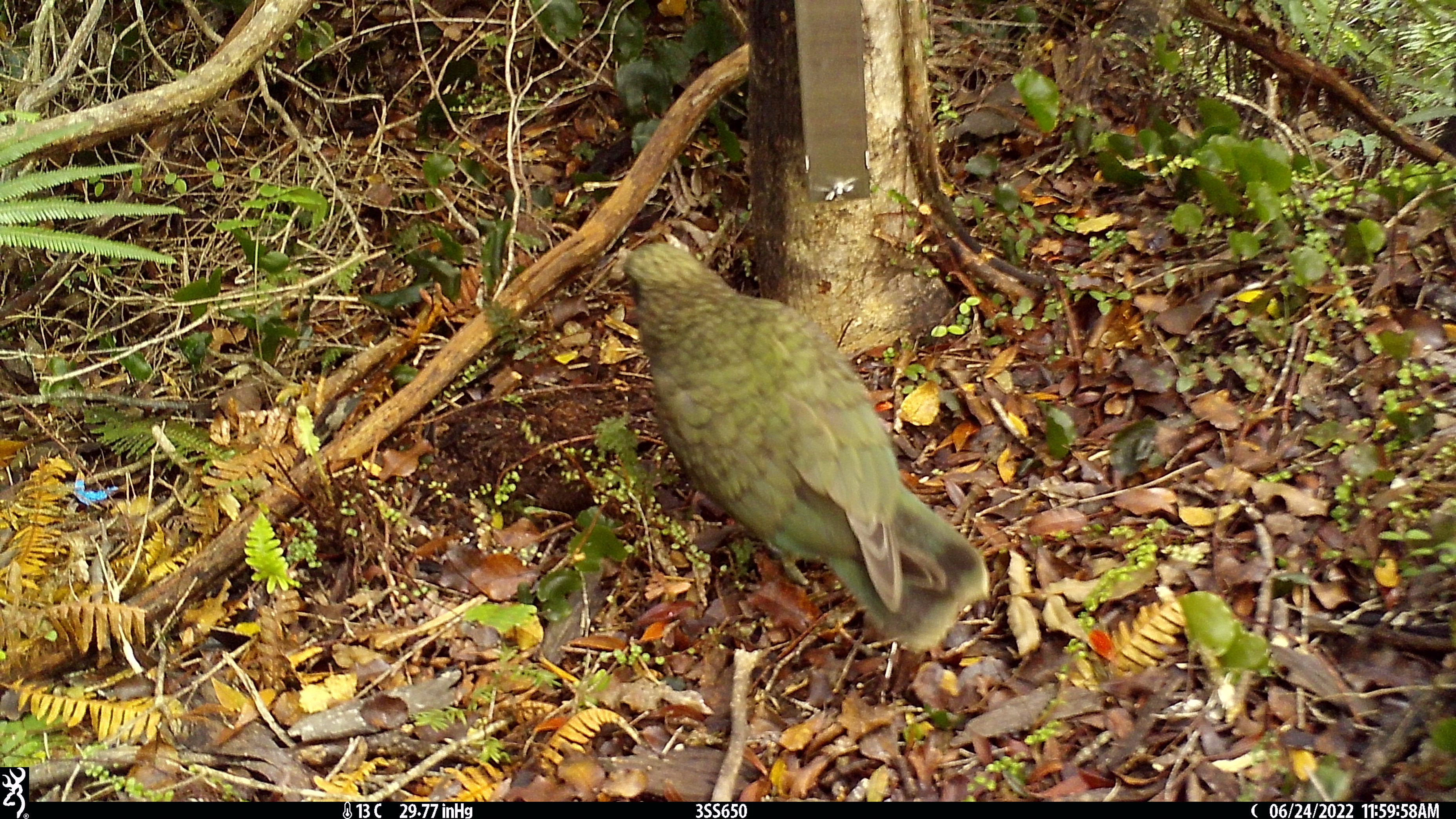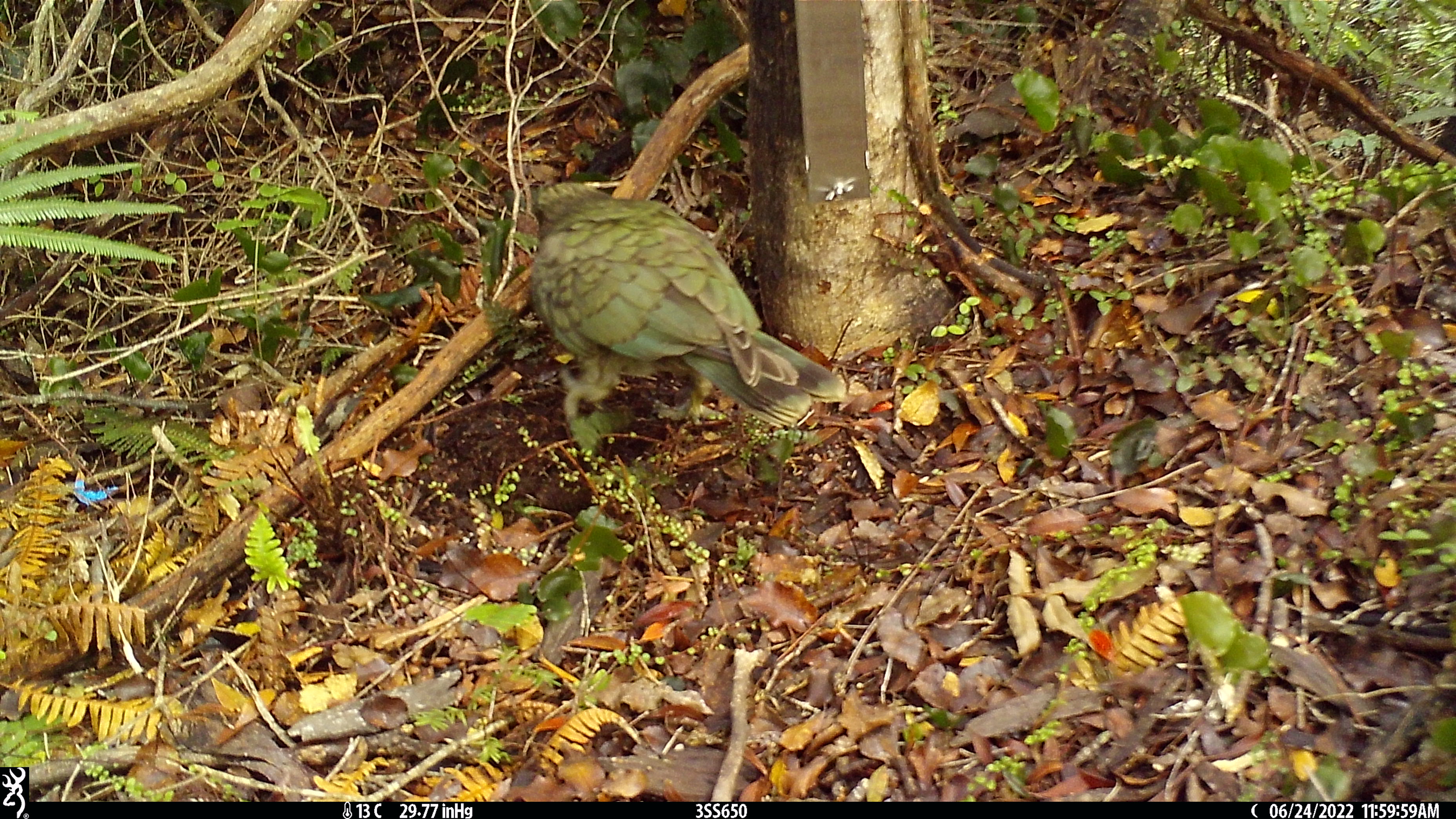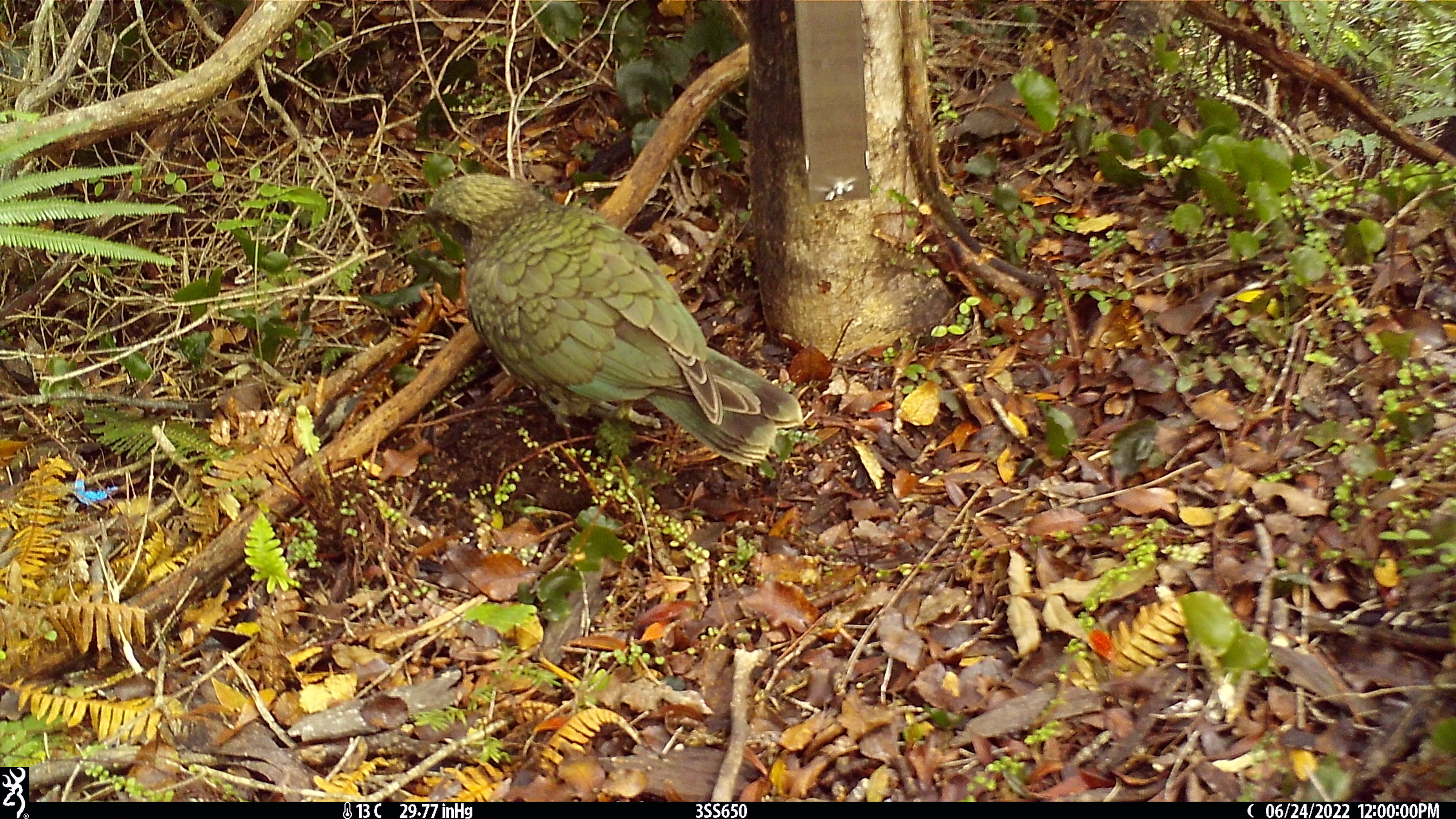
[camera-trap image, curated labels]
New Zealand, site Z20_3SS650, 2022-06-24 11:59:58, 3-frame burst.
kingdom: Animalia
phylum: Chordata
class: Aves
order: Psittaciformes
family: Strigopidae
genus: Nestor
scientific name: Nestor notabilis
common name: kea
Kea (Nestor notabilis).